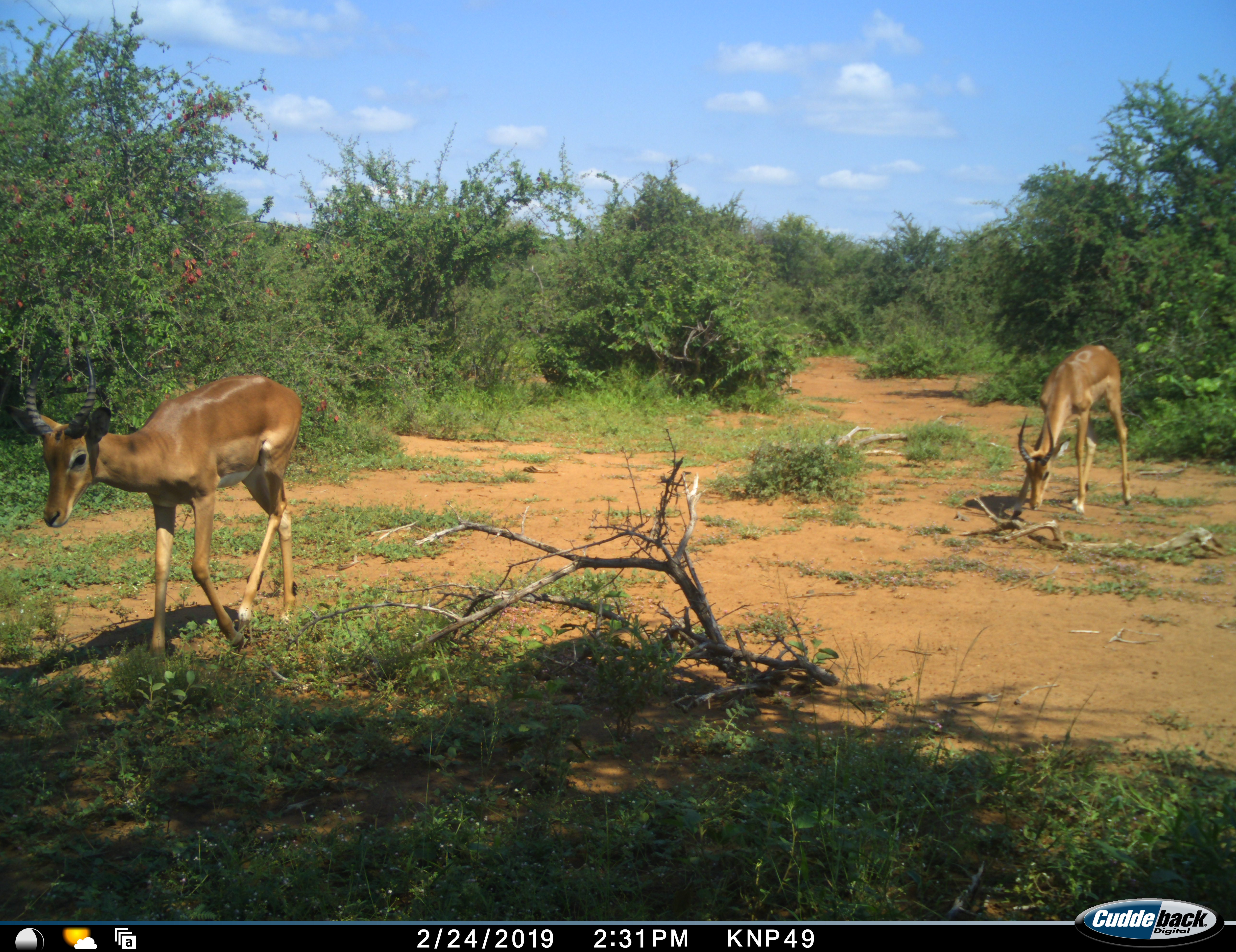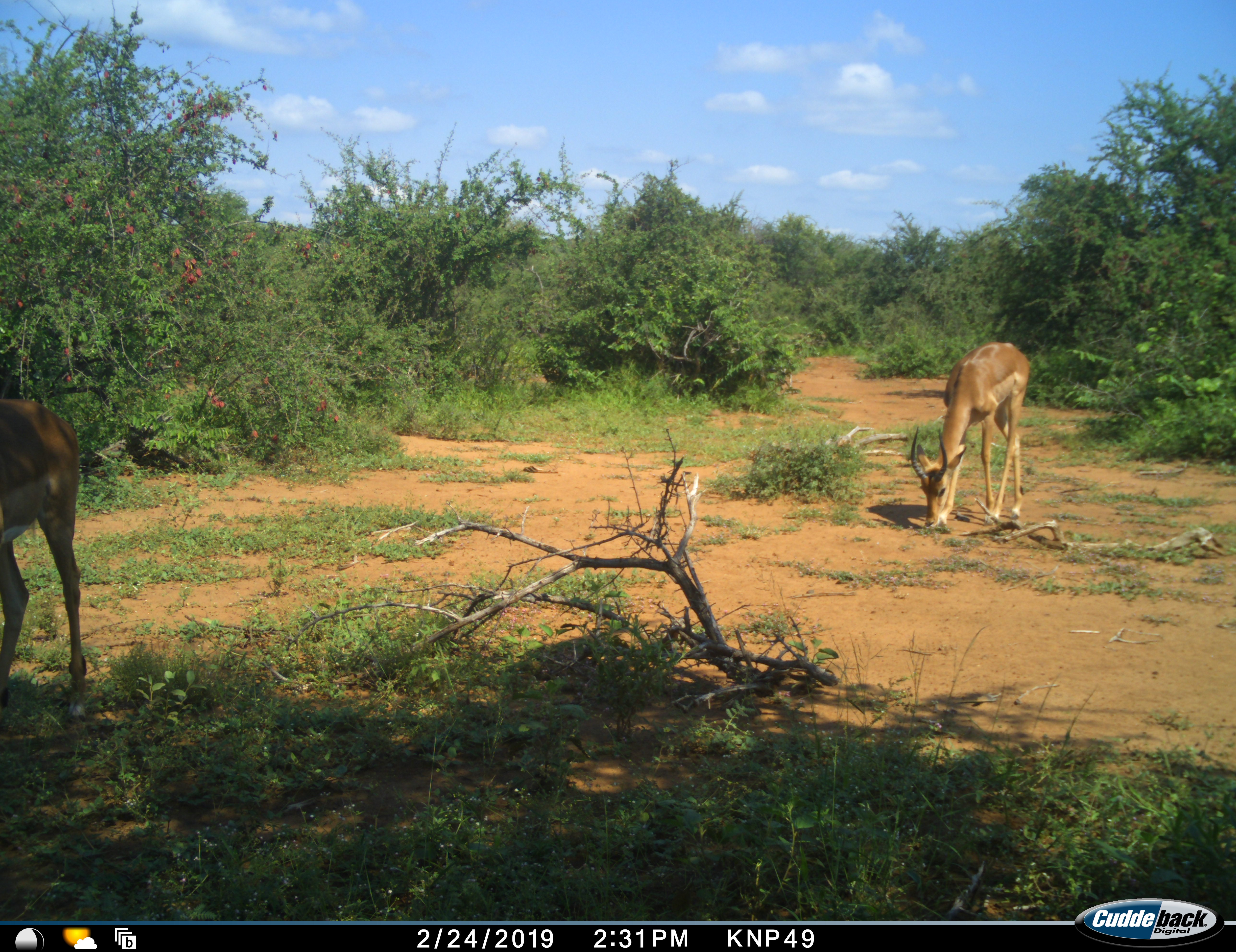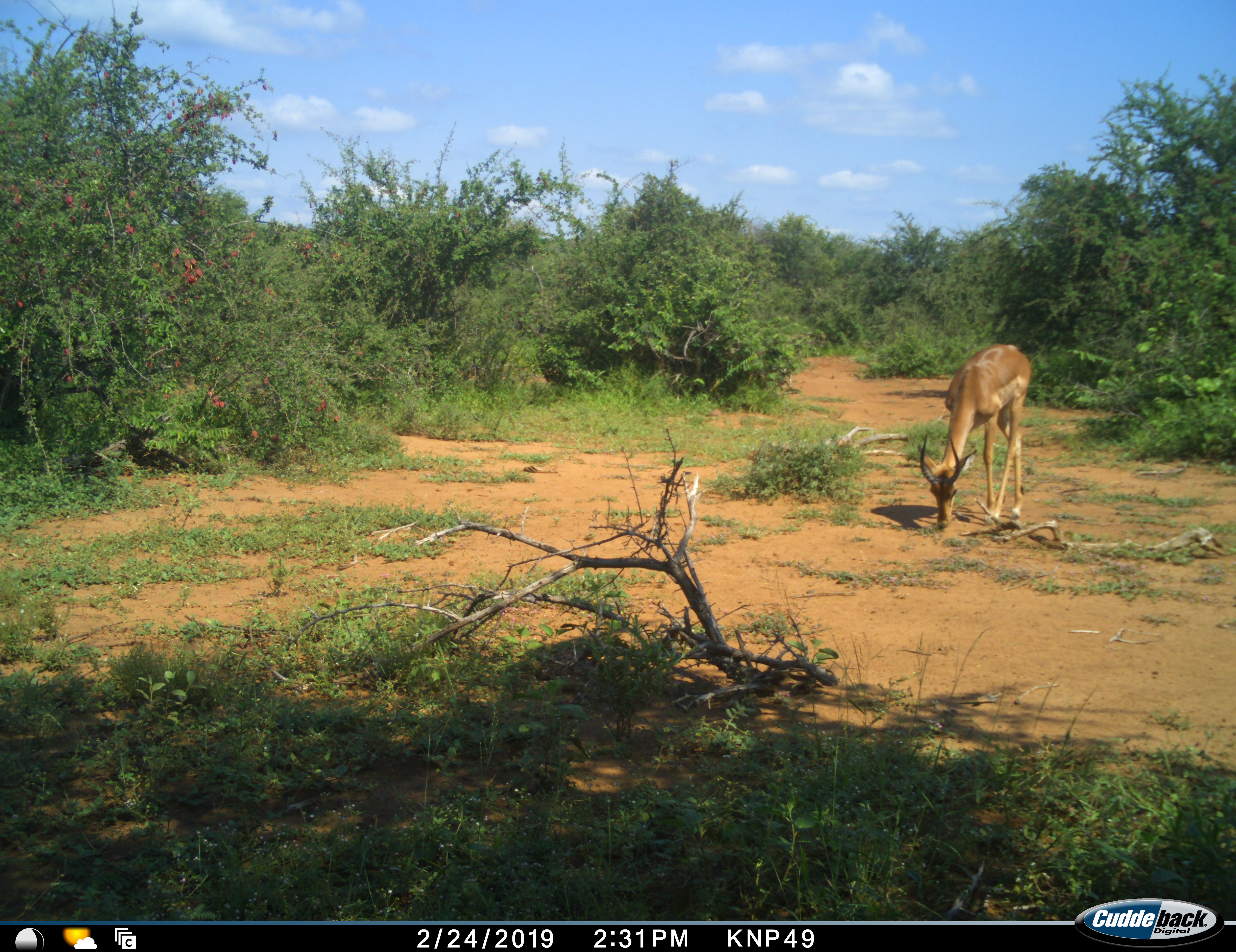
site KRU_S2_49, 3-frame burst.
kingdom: Animalia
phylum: Chordata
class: Mammalia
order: Artiodactyla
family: Bovidae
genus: Aepyceros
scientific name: Aepyceros melampus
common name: impala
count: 2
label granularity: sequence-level